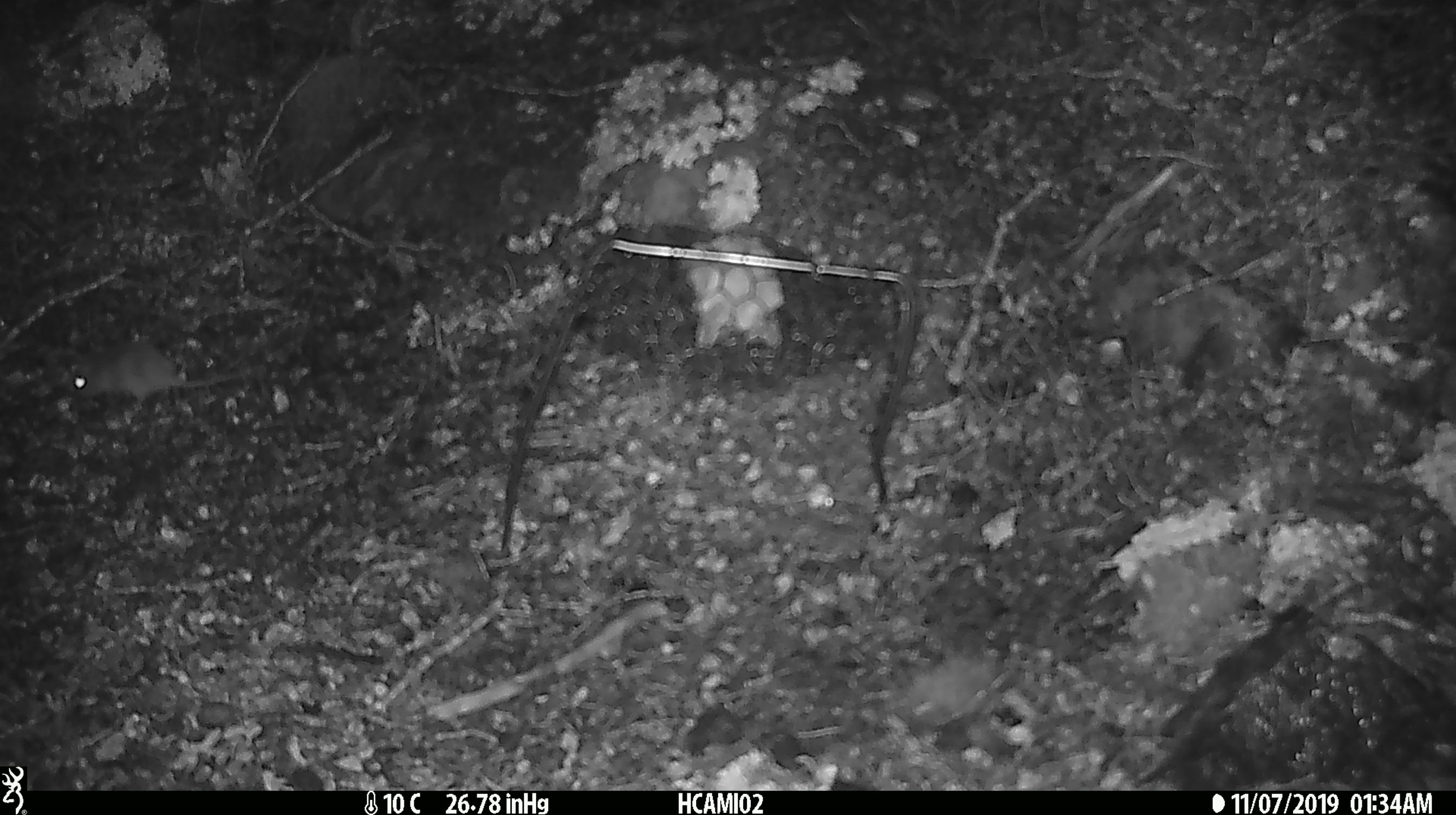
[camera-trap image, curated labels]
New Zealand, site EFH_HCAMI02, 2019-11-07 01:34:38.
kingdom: Animalia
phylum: Chordata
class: Mammalia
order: Rodentia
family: Muridae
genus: Mus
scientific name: Mus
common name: mouse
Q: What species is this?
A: Mouse (Mus).